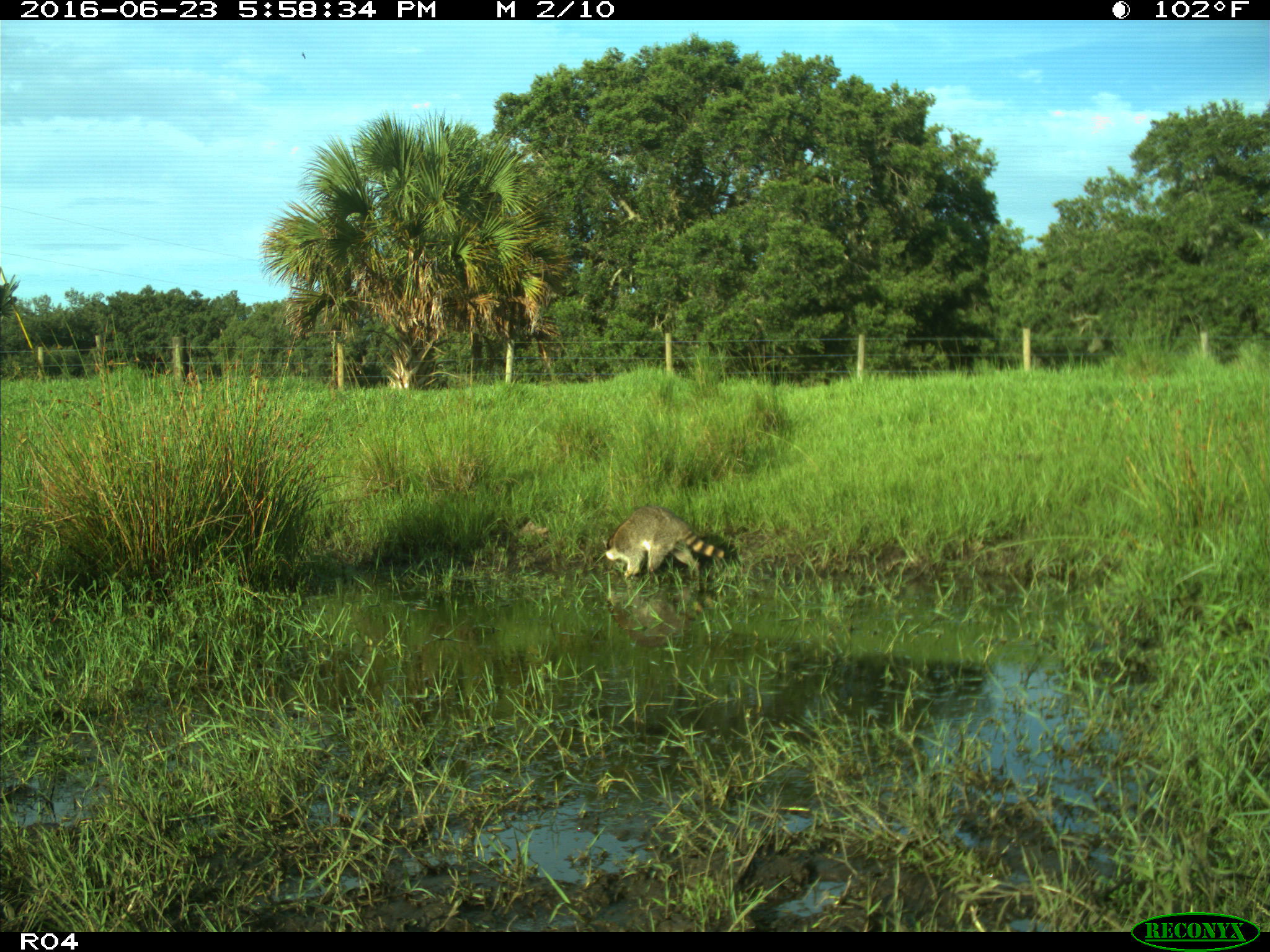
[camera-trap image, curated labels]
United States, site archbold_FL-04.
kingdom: Animalia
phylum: Chordata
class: Mammalia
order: Carnivora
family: Procyonidae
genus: Procyon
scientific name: Procyon lotor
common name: common raccoon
Procyon lotor (common raccoon).